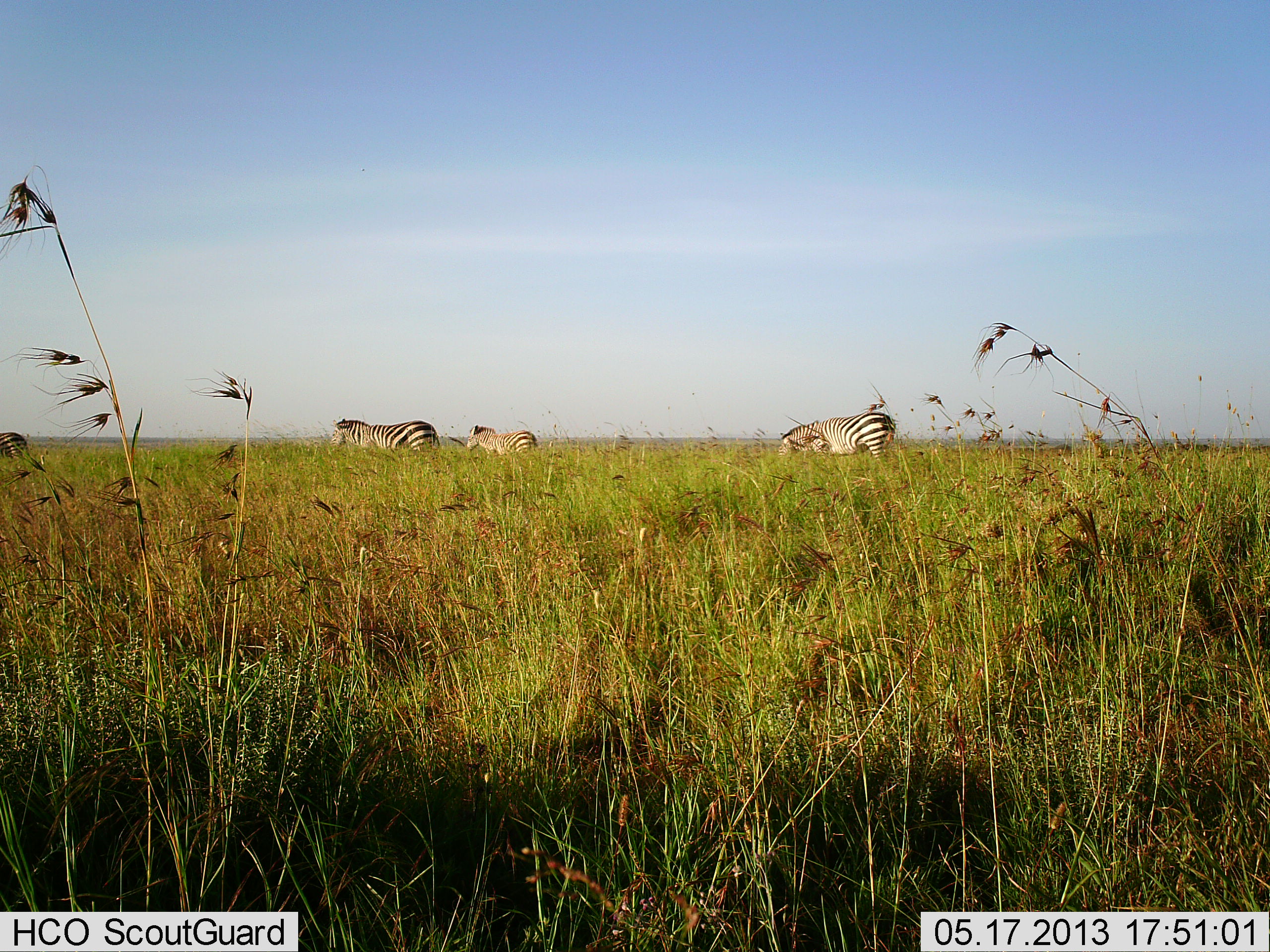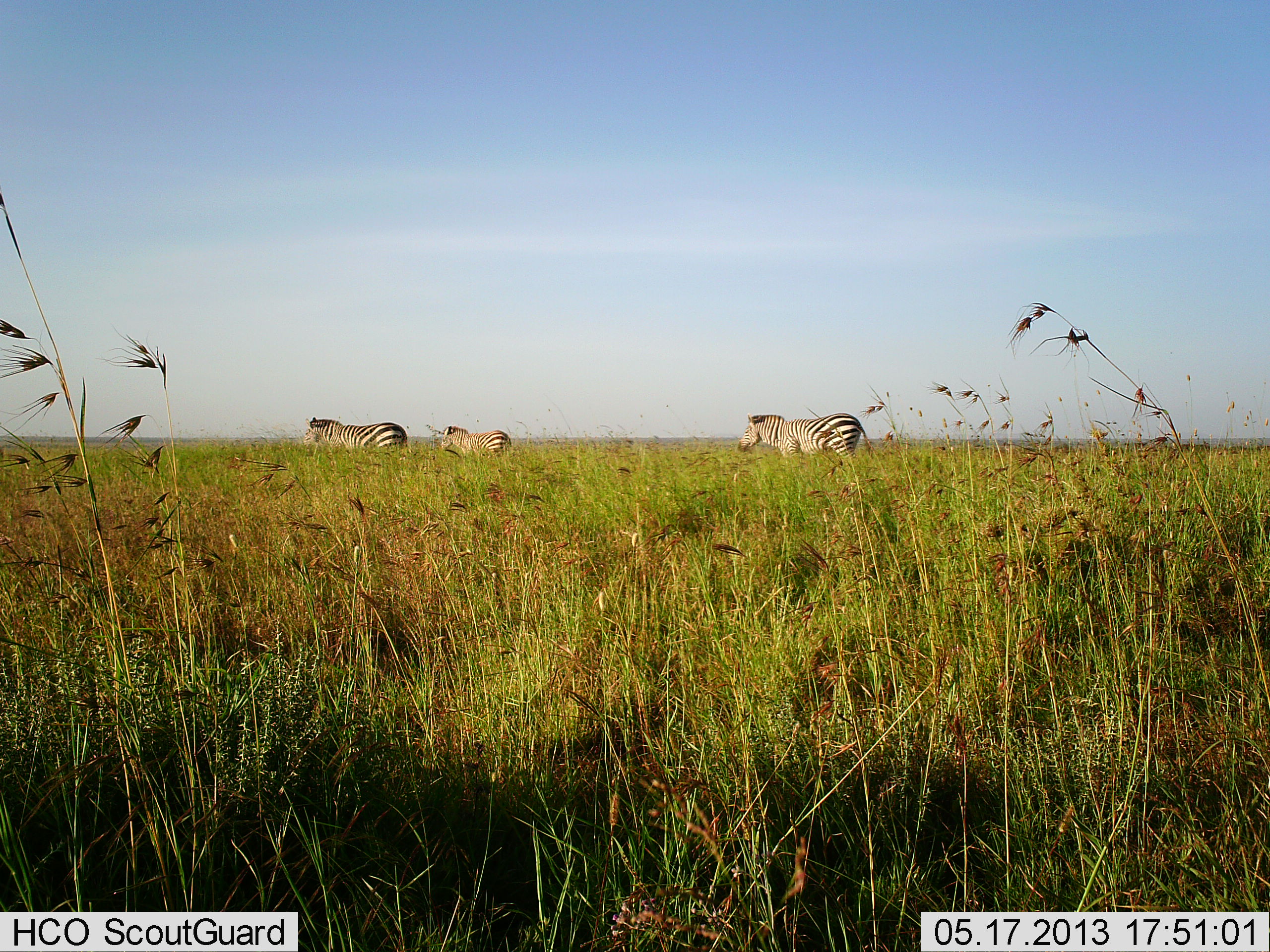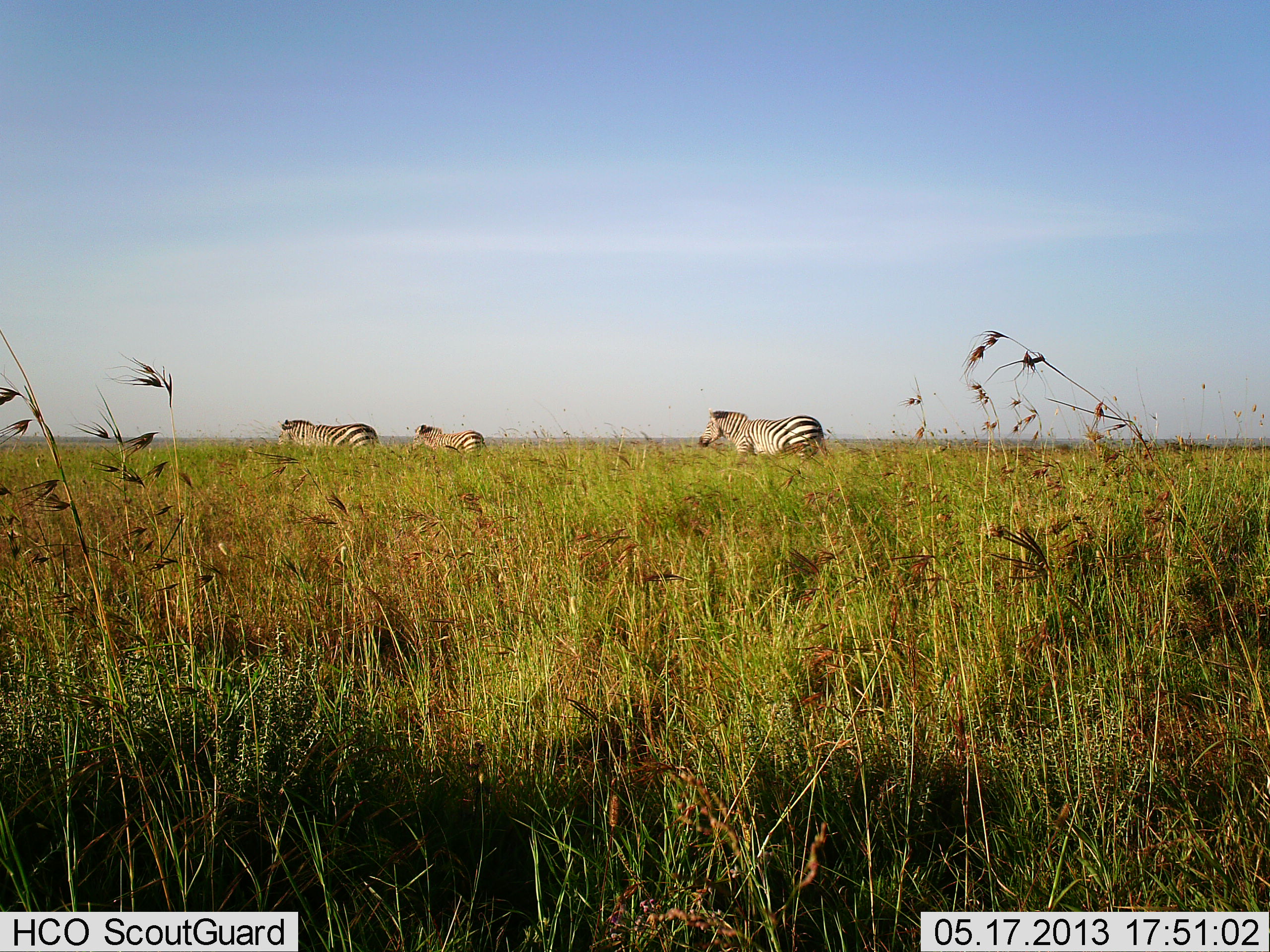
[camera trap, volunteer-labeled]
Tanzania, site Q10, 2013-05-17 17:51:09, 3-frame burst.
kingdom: Animalia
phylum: Chordata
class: Mammalia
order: Perissodactyla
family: Equidae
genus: Equus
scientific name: Equus quagga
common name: plains zebra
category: zebra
Zebra (plains zebra) (Equus quagga), count 3. Behavior (volunteer vote fractions): standing 0%, resting 0%, moving 100%, interacting 0%. Young present (vote fraction): 10%. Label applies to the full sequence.